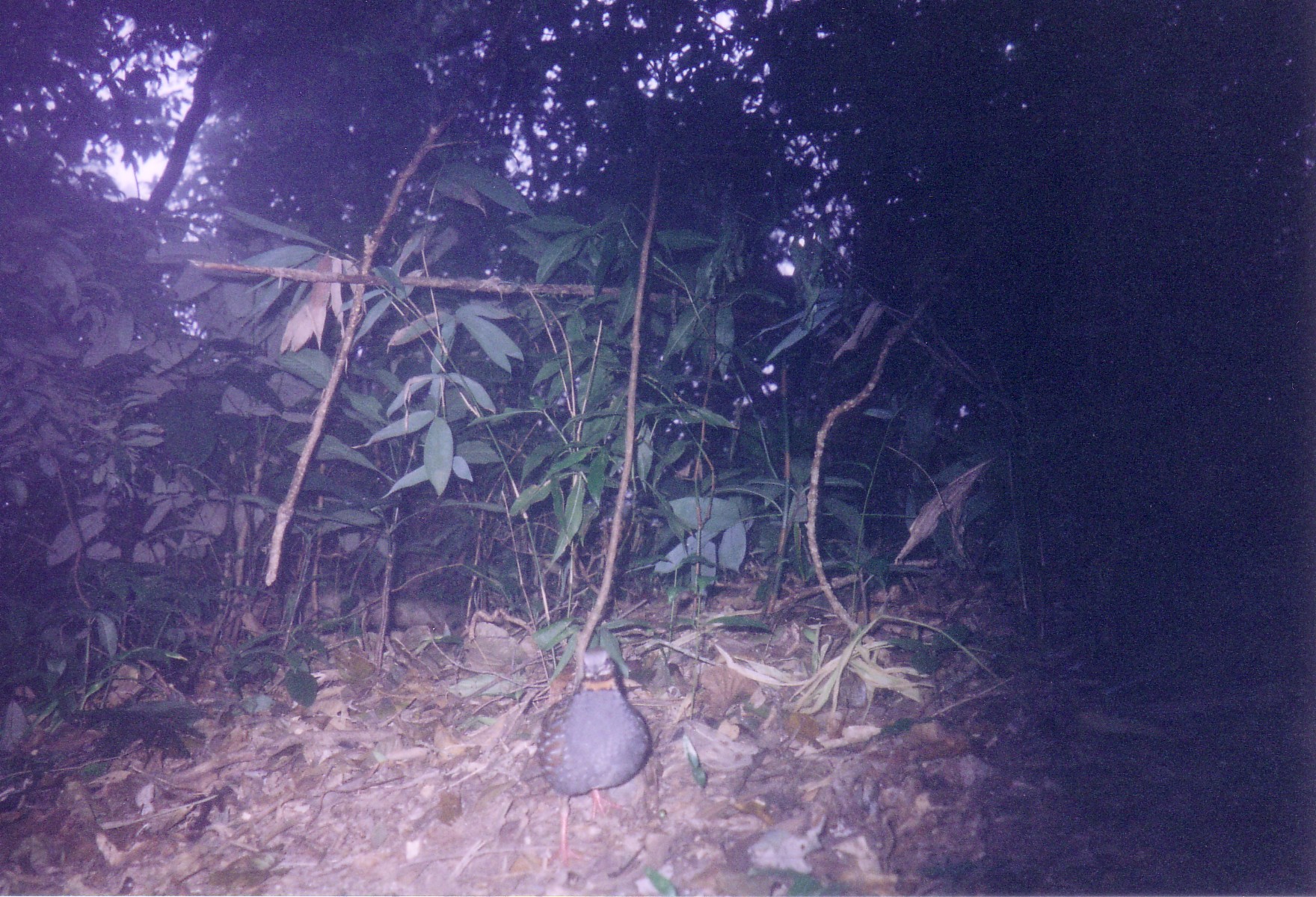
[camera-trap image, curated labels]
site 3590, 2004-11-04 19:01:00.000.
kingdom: Animalia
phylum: Chordata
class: Aves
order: Galliformes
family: Phasianidae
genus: Arborophila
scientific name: Arborophila rufogularis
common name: rufous-throated partridge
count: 1